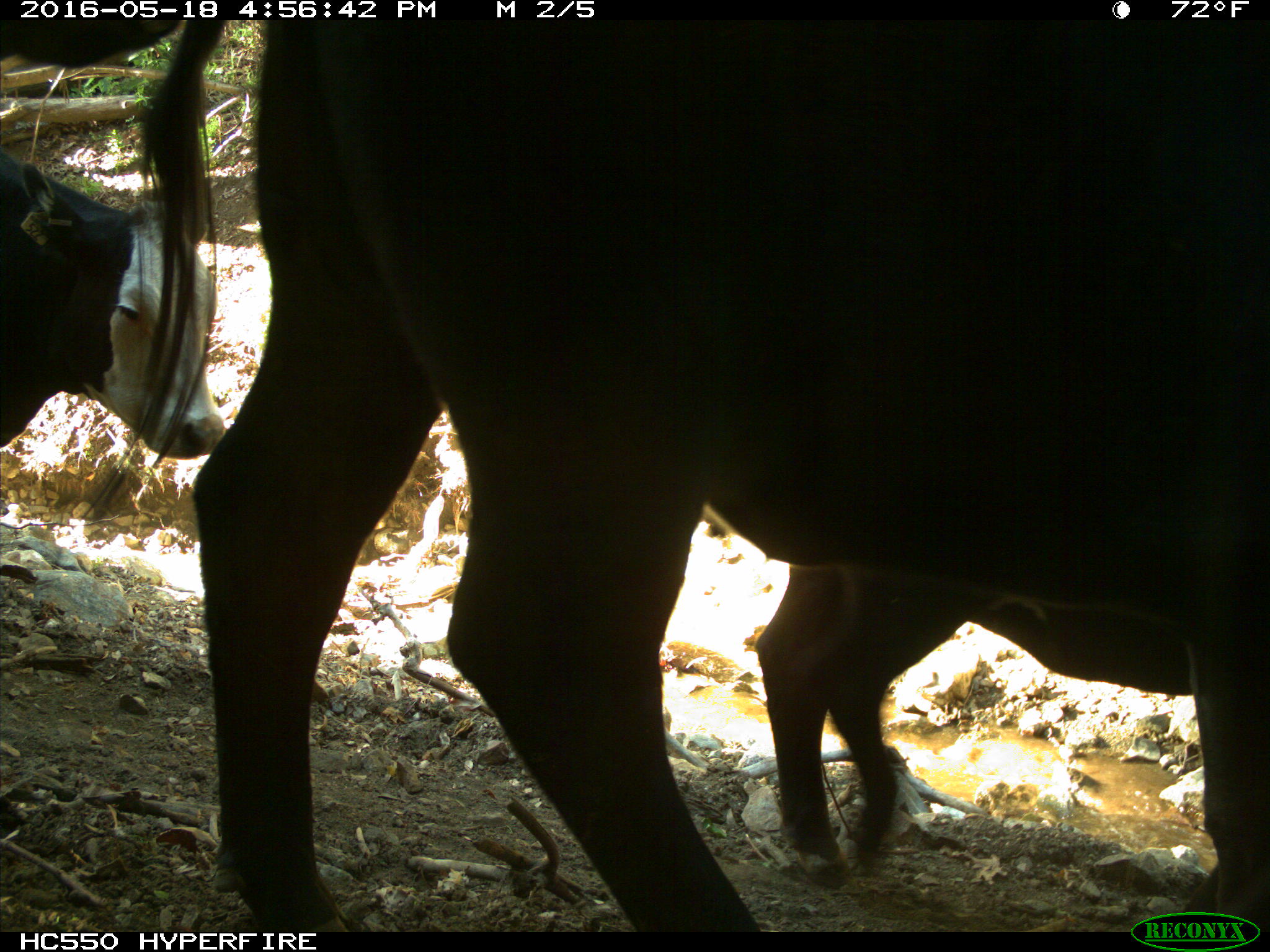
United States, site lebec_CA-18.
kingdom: Animalia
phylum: Chordata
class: Mammalia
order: Artiodactyla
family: Bovidae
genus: Bos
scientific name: Bos taurus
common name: domestic cow